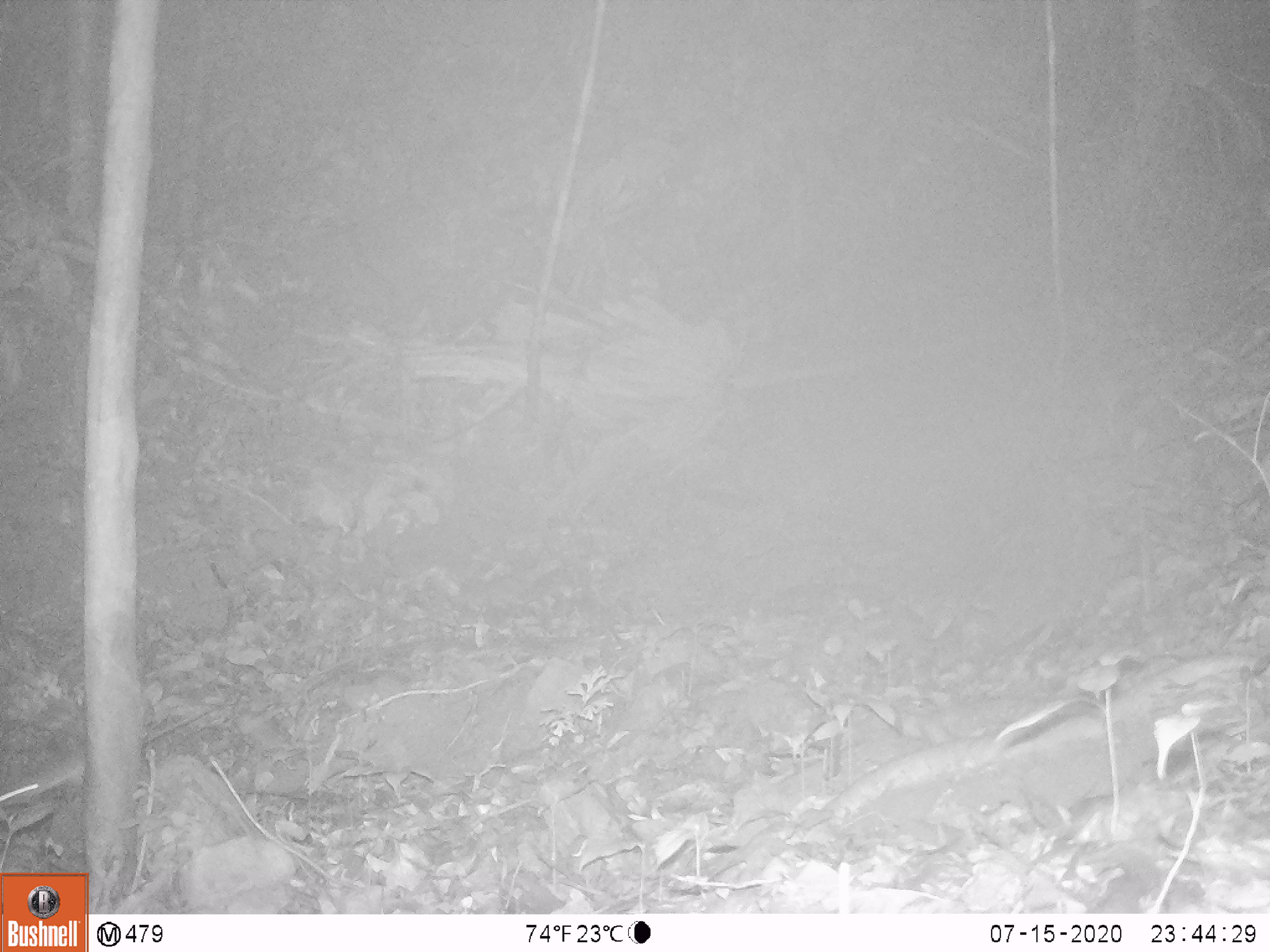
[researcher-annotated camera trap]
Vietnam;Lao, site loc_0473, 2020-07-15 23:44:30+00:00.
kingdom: Animalia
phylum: Chordata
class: Mammalia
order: Rodentia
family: Muridae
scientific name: Muridae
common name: old-world mice and rats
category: unidentified murid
Unidentified murid (old-world mice and rats) (Muridae). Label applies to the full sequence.